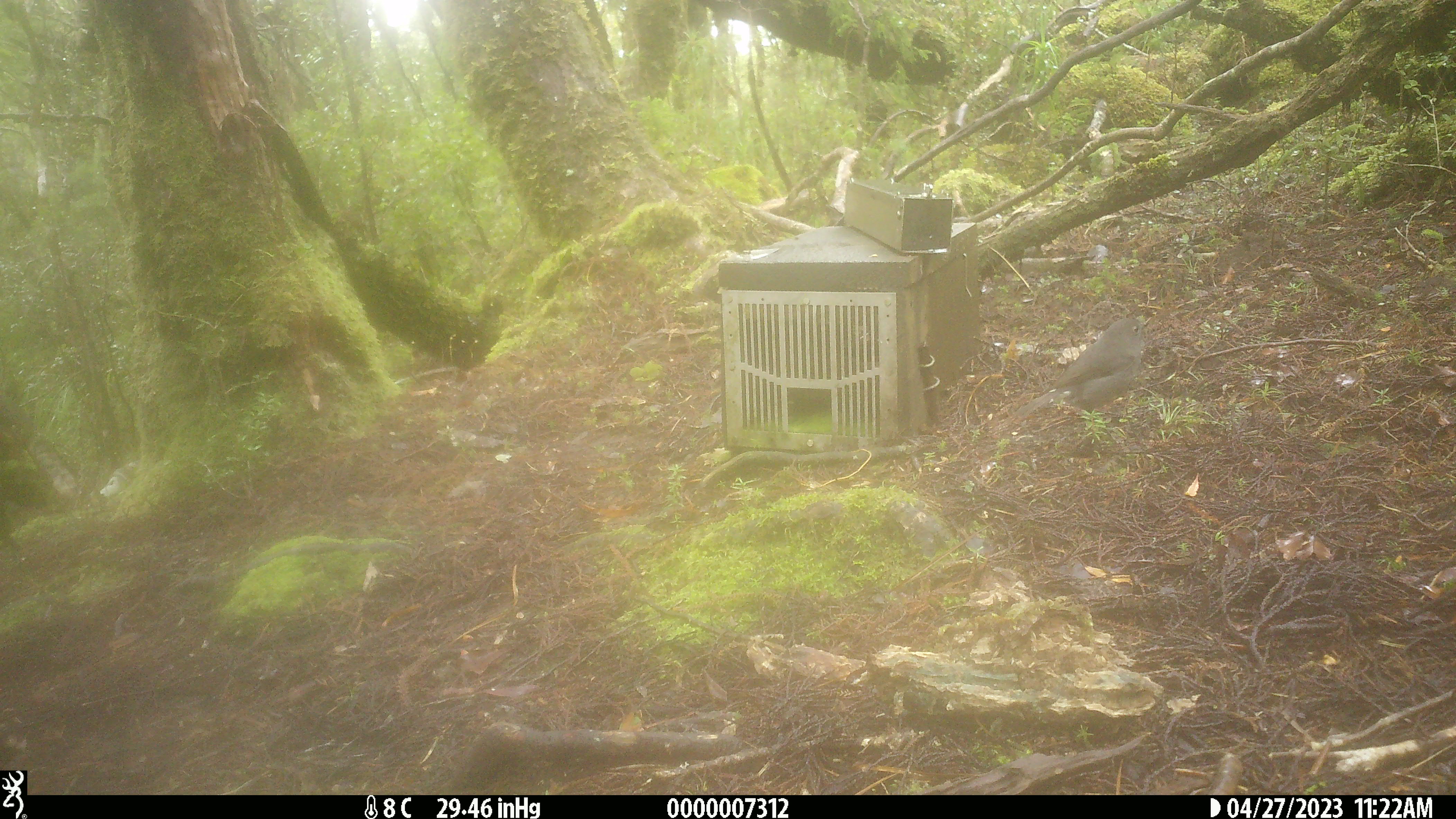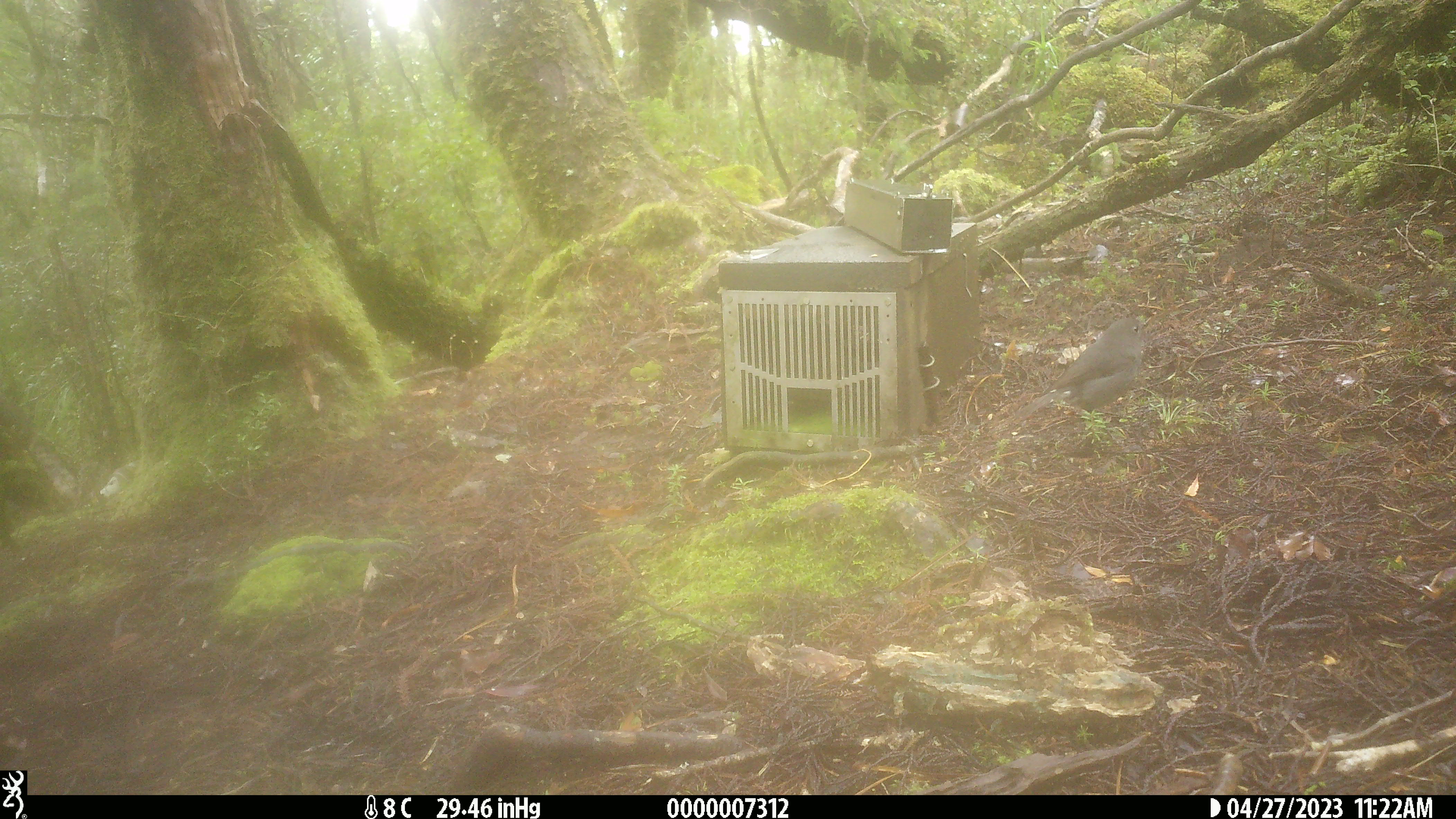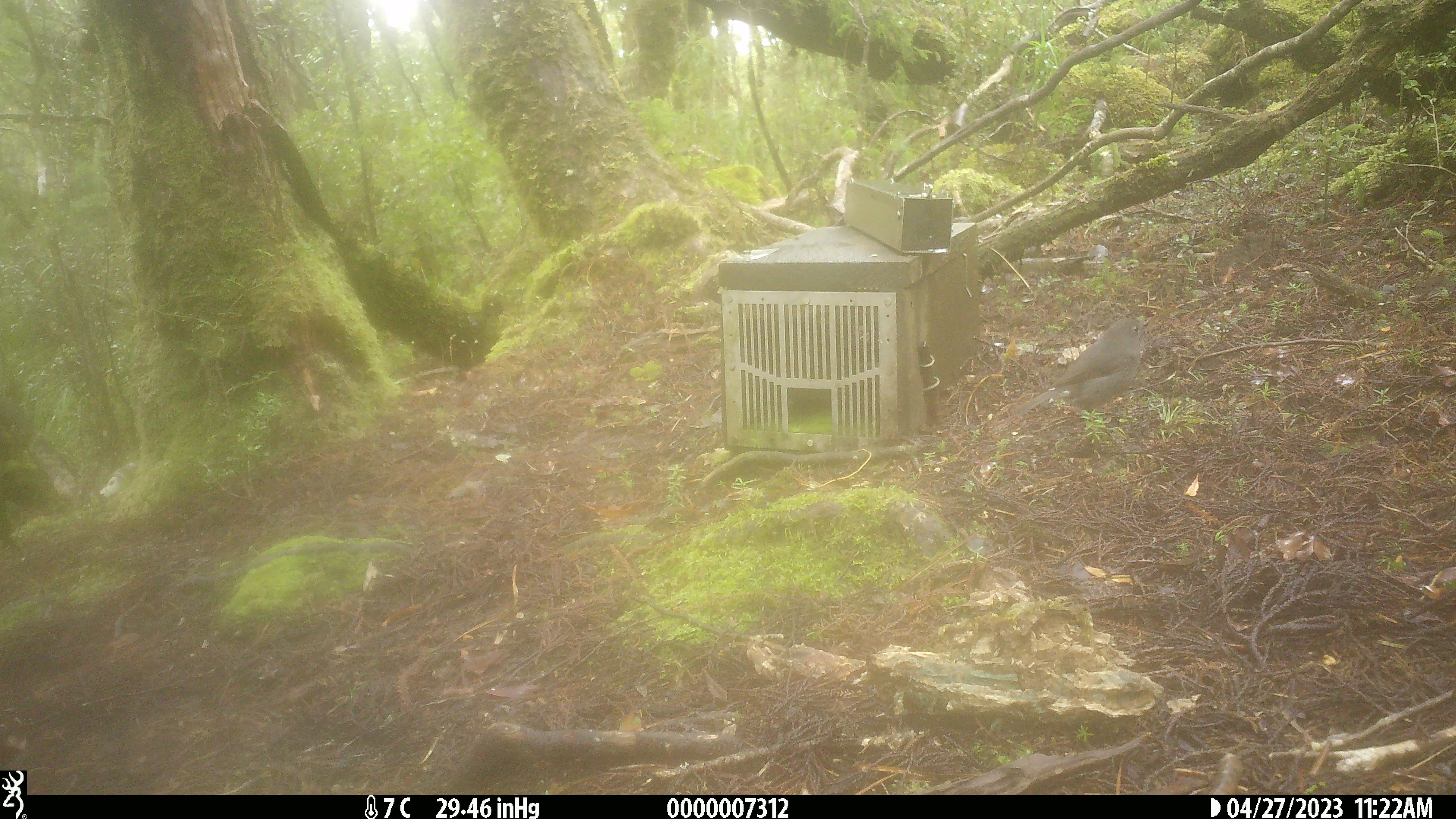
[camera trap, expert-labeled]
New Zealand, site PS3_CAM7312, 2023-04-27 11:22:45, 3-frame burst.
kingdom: Animalia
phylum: Chordata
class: Aves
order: Passeriformes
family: Petroicidae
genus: Petroica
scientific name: Petroica australis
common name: new zealand robin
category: robin